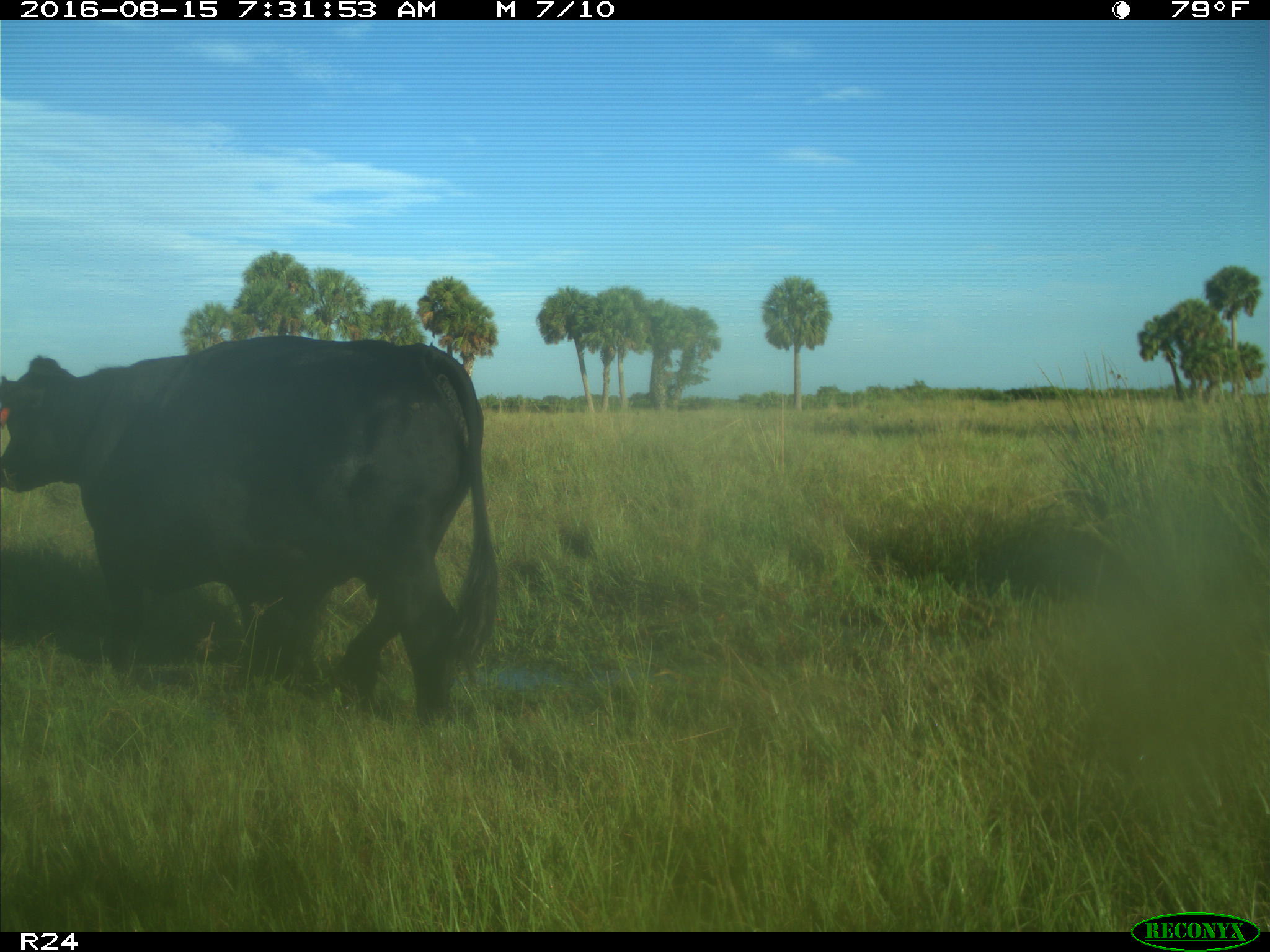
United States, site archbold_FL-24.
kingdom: Animalia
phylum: Chordata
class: Mammalia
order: Artiodactyla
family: Bovidae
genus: Bos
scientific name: Bos taurus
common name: domestic cow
Bos taurus (domestic cow).